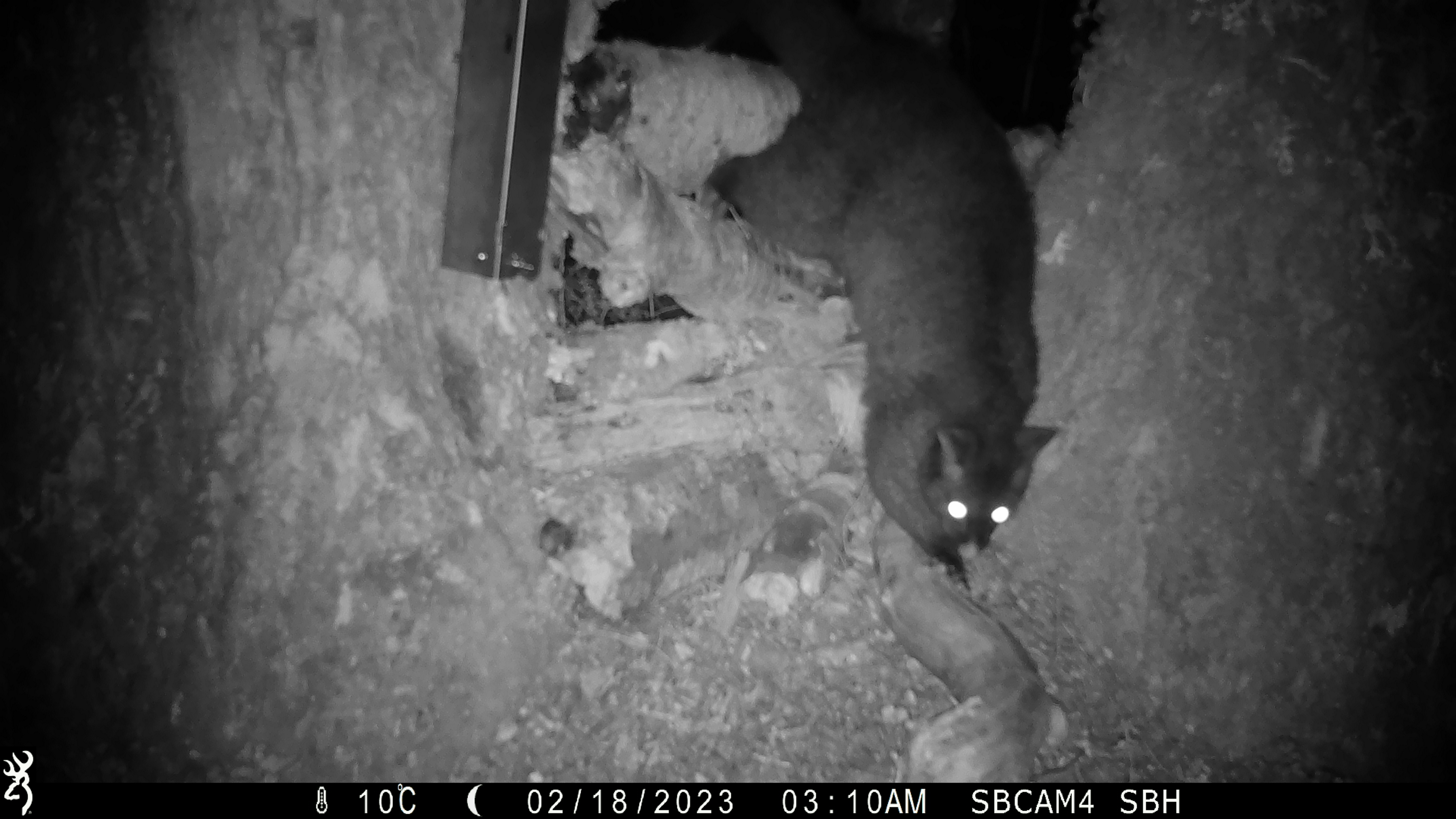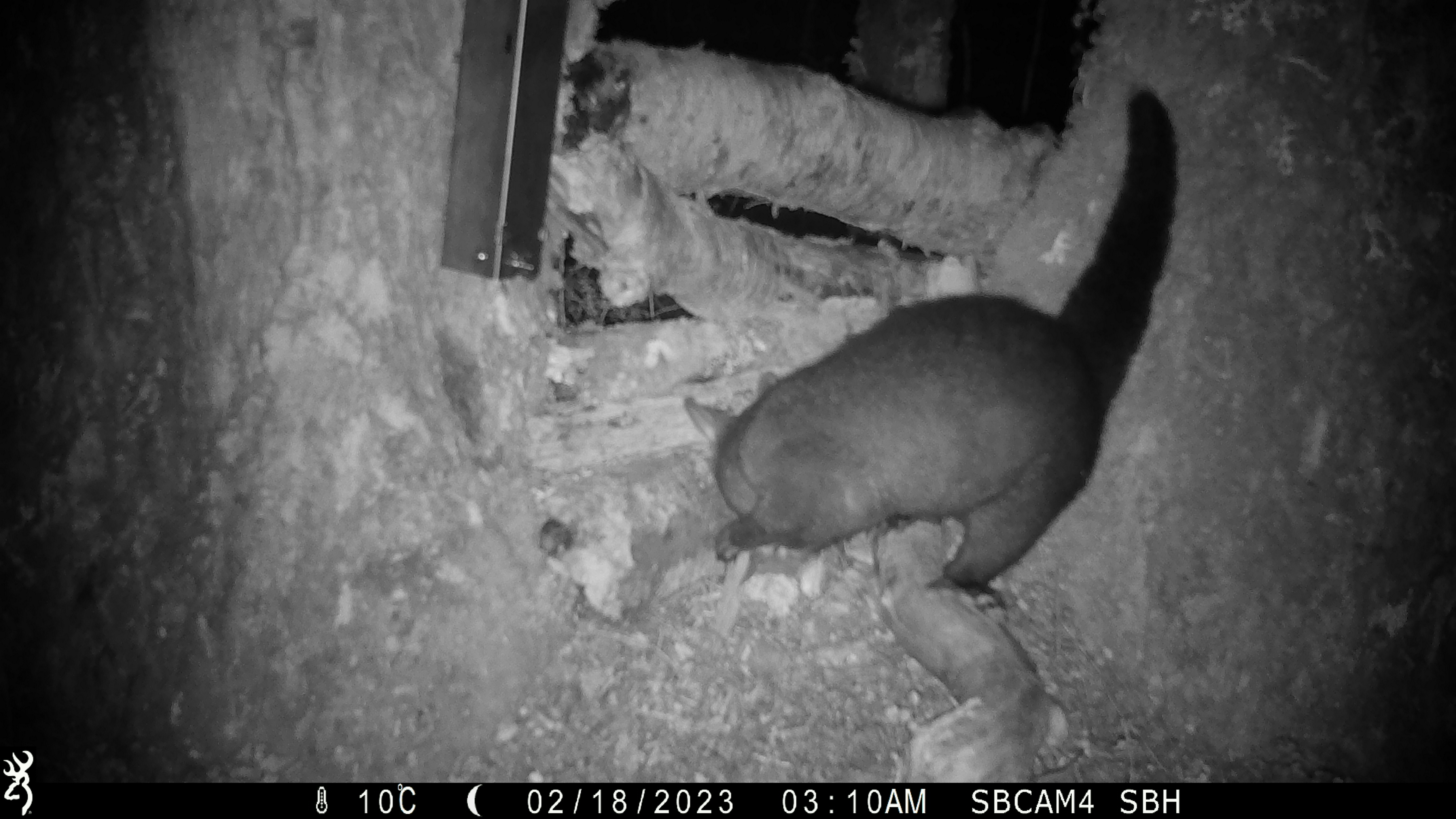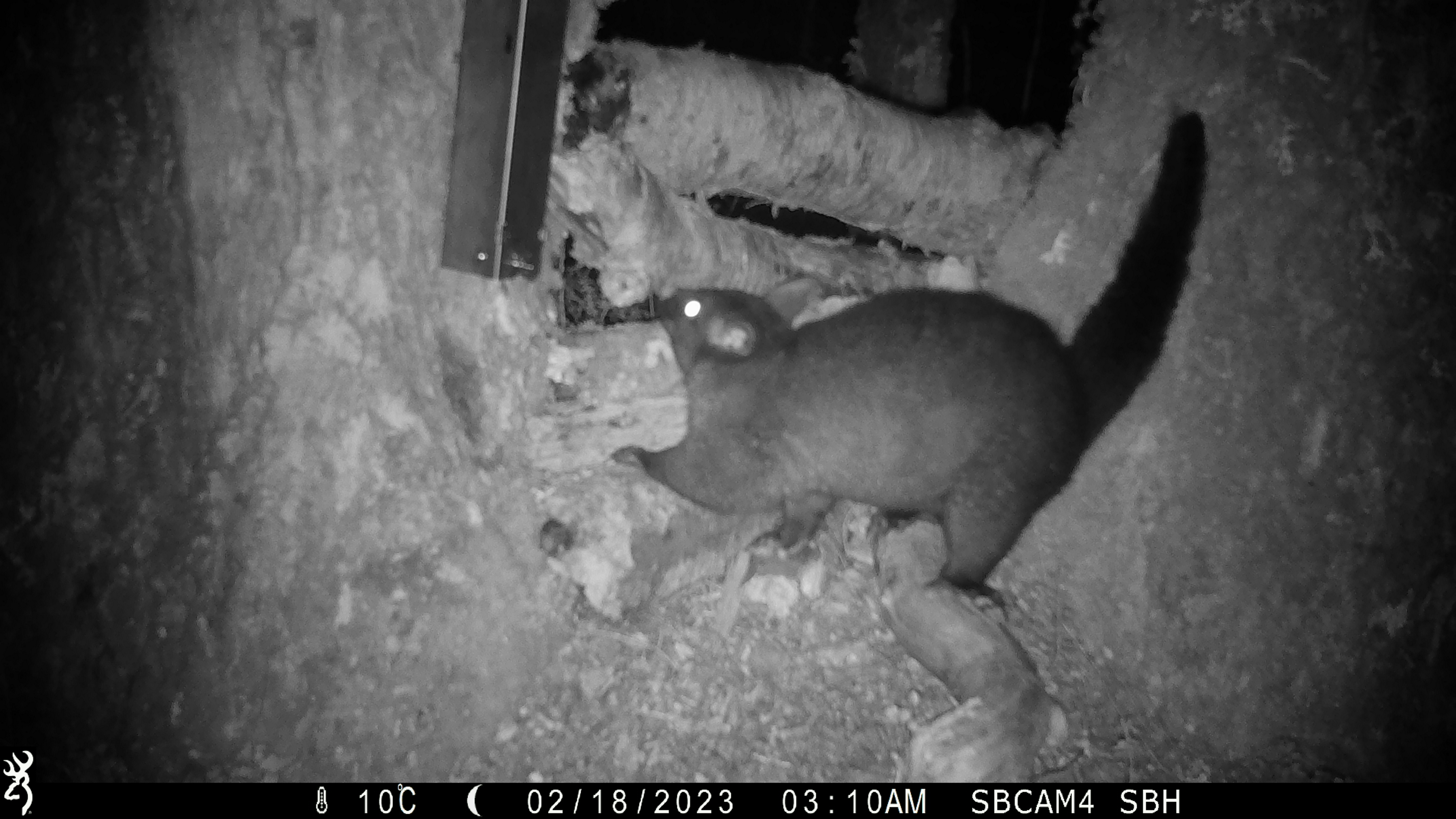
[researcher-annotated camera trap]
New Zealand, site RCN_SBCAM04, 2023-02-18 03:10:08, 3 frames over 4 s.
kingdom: Animalia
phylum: Chordata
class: Mammalia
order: Diprotodontia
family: Phalangeridae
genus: Trichosurus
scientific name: Trichosurus vulpecula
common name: common brushtail possum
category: possum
Possum (common brushtail possum) (Trichosurus vulpecula).